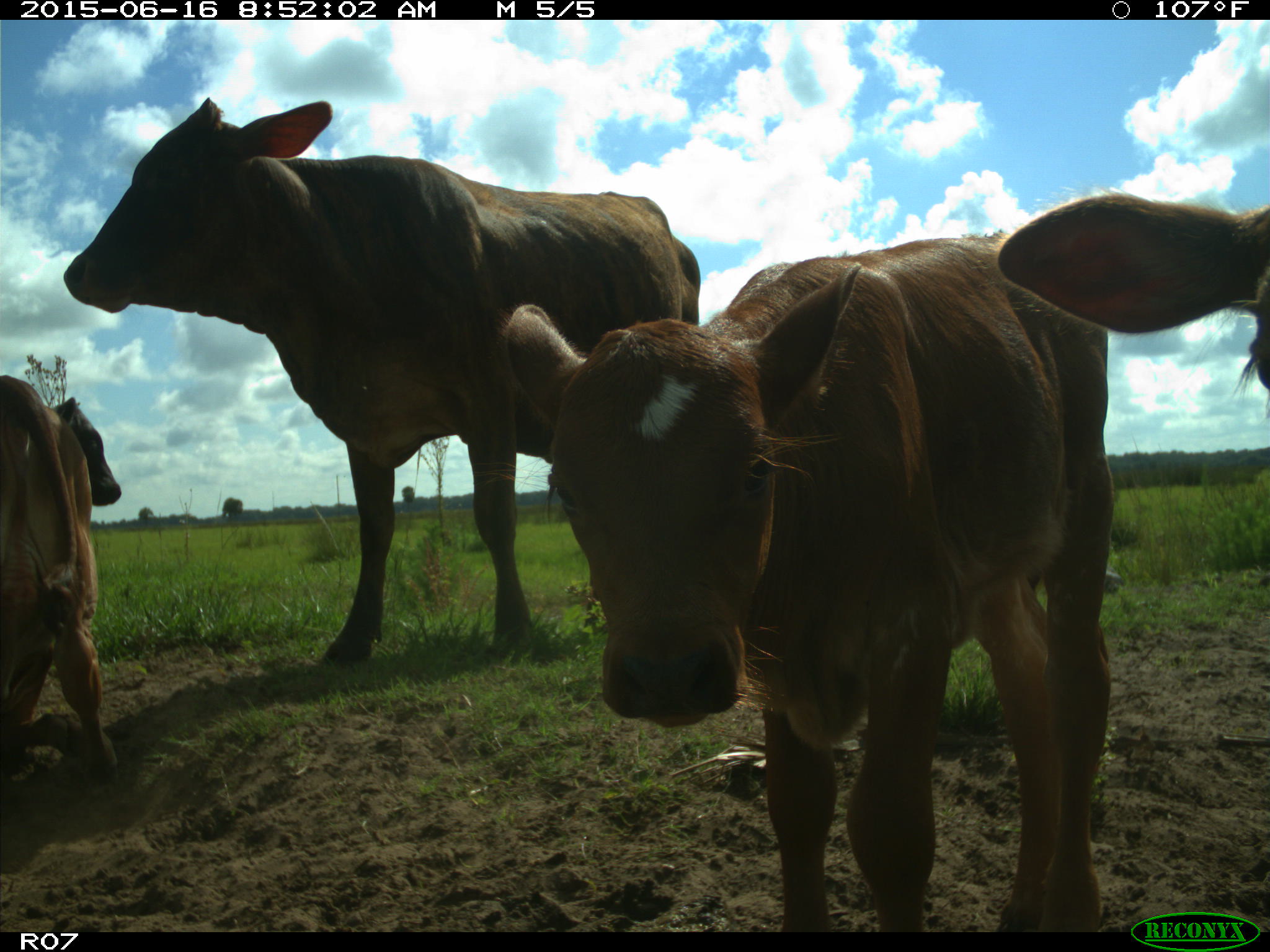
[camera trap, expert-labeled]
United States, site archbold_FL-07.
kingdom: Animalia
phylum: Chordata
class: Mammalia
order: Artiodactyla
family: Bovidae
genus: Bos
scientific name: Bos taurus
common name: domestic cow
Bos taurus (domestic cow).